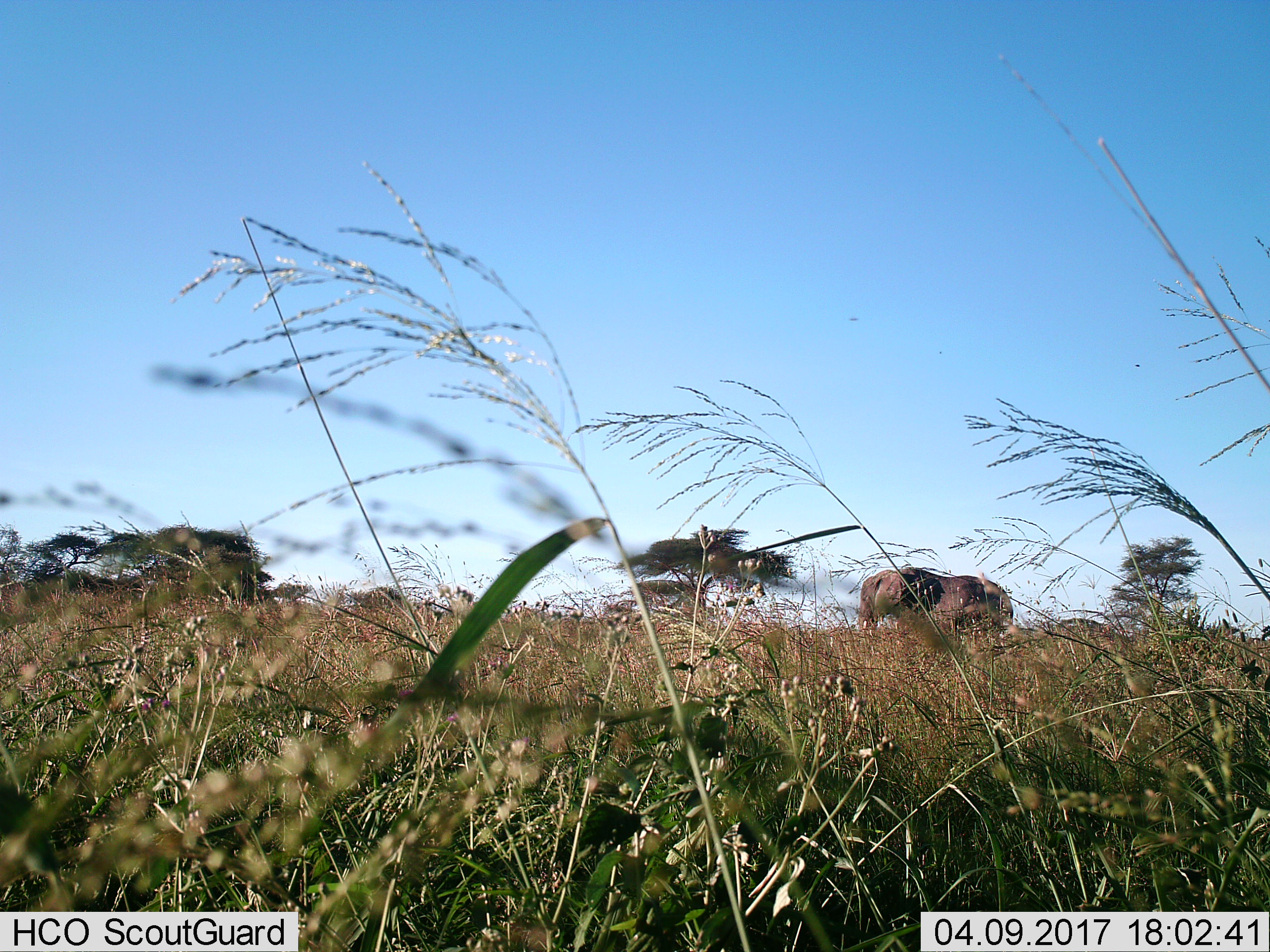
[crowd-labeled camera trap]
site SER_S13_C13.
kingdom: Animalia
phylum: Chordata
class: Mammalia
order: Proboscidea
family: Elephantidae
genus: Loxodonta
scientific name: Loxodonta africana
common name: african bush elephant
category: elephant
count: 1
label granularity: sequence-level